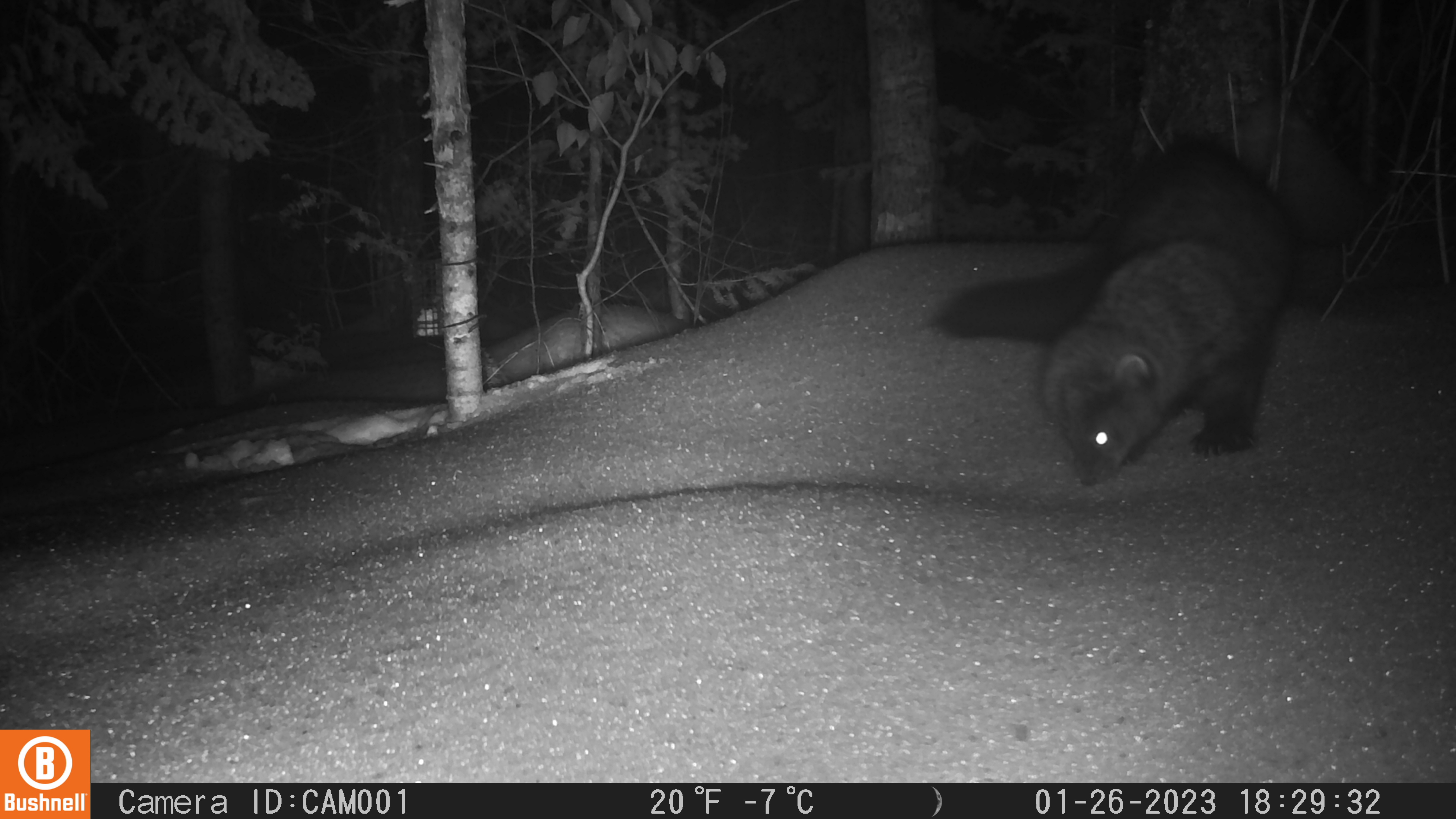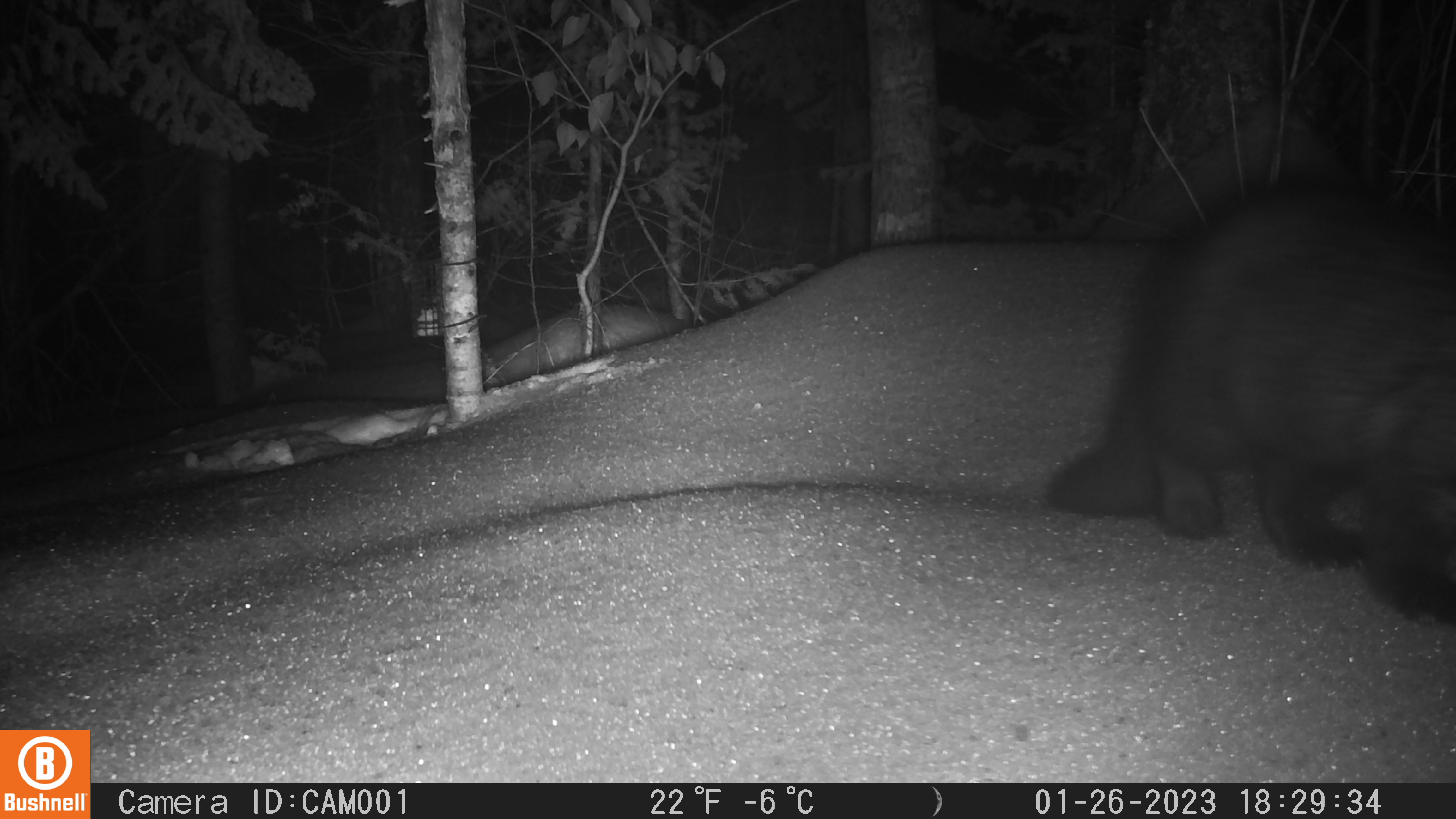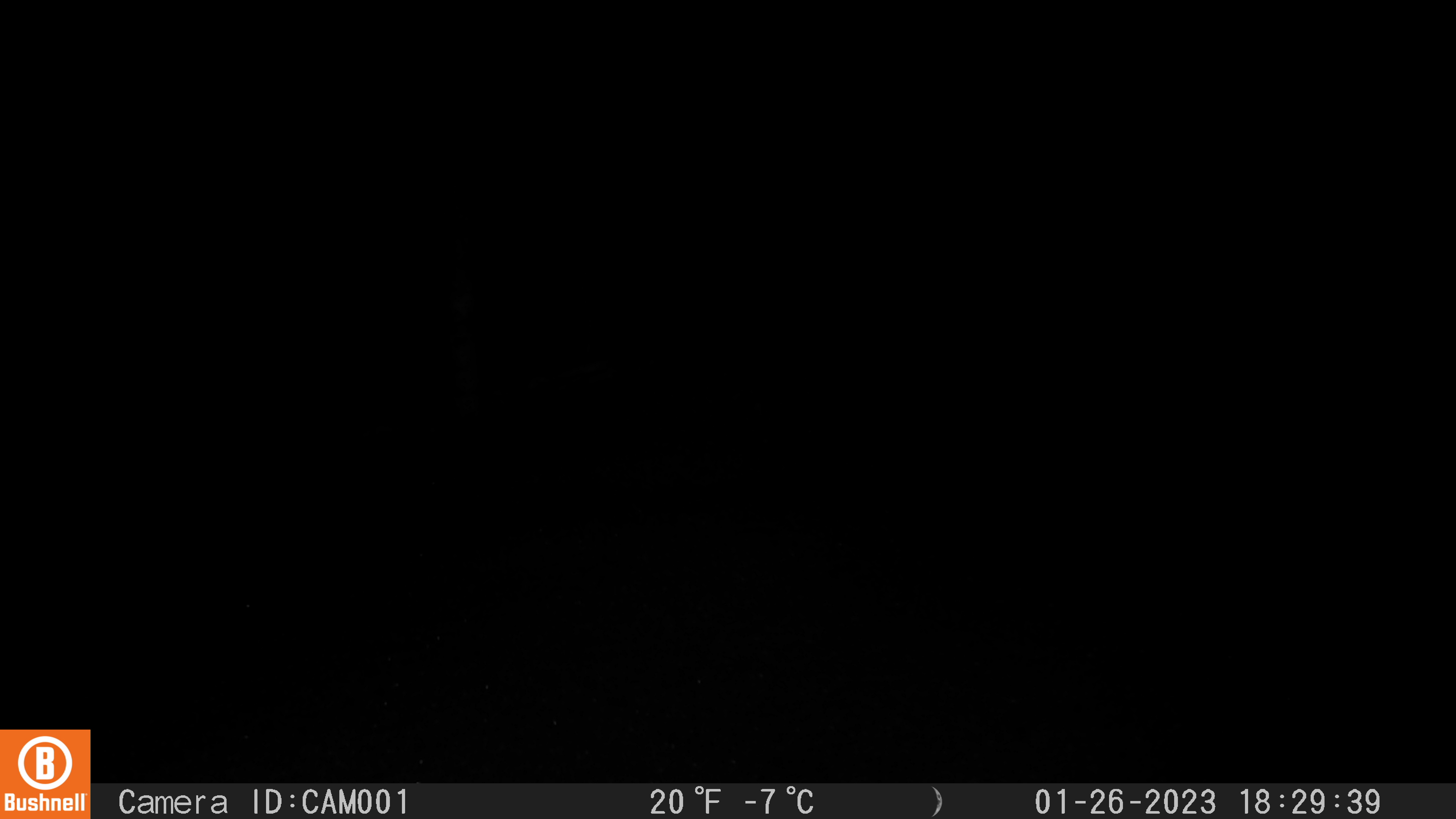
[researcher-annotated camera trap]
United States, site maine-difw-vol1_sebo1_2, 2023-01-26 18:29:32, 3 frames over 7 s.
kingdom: Animalia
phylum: Chordata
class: Mammalia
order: Carnivora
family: Mustelidae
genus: Pekania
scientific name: Pekania pennanti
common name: fisher